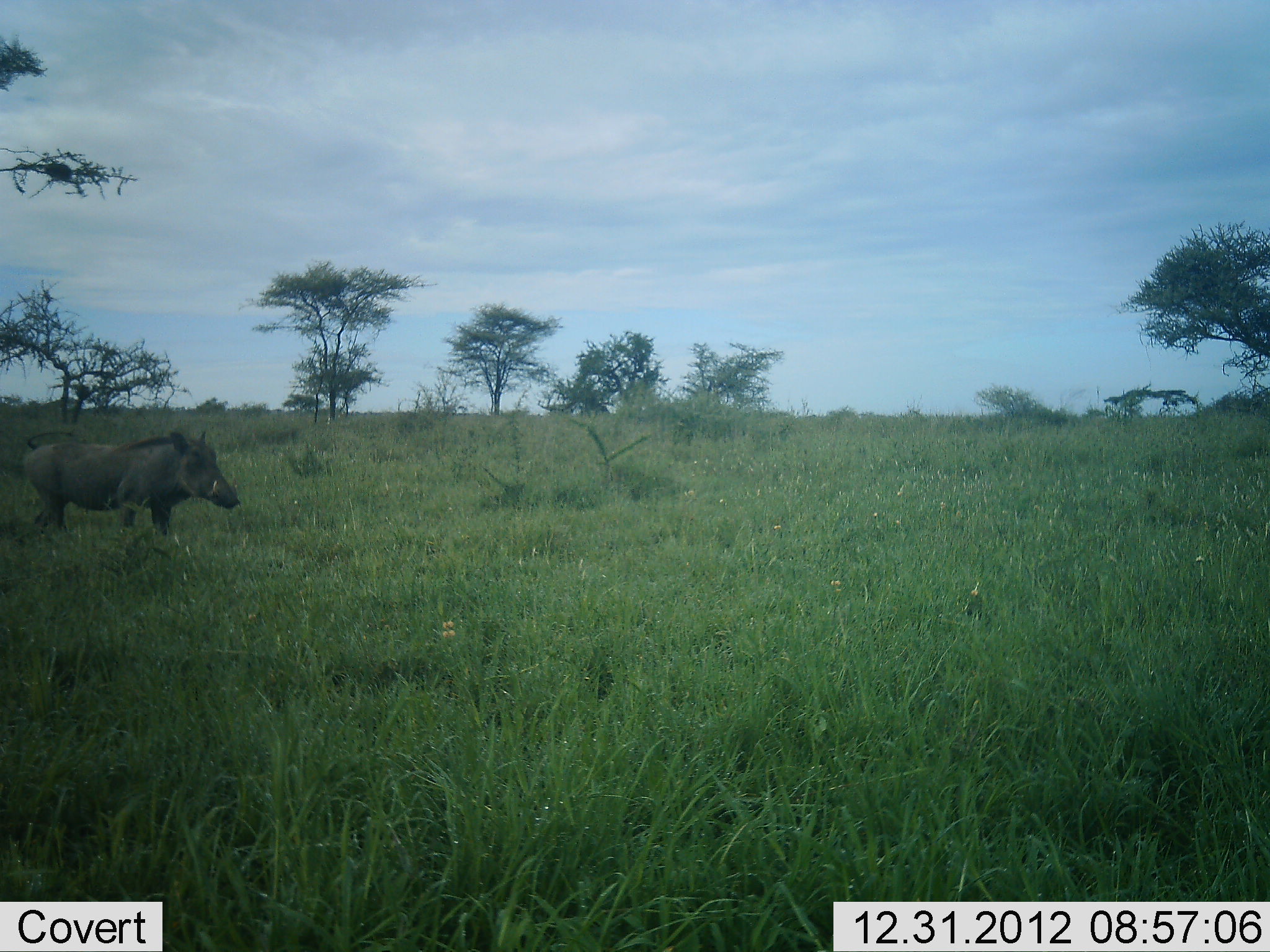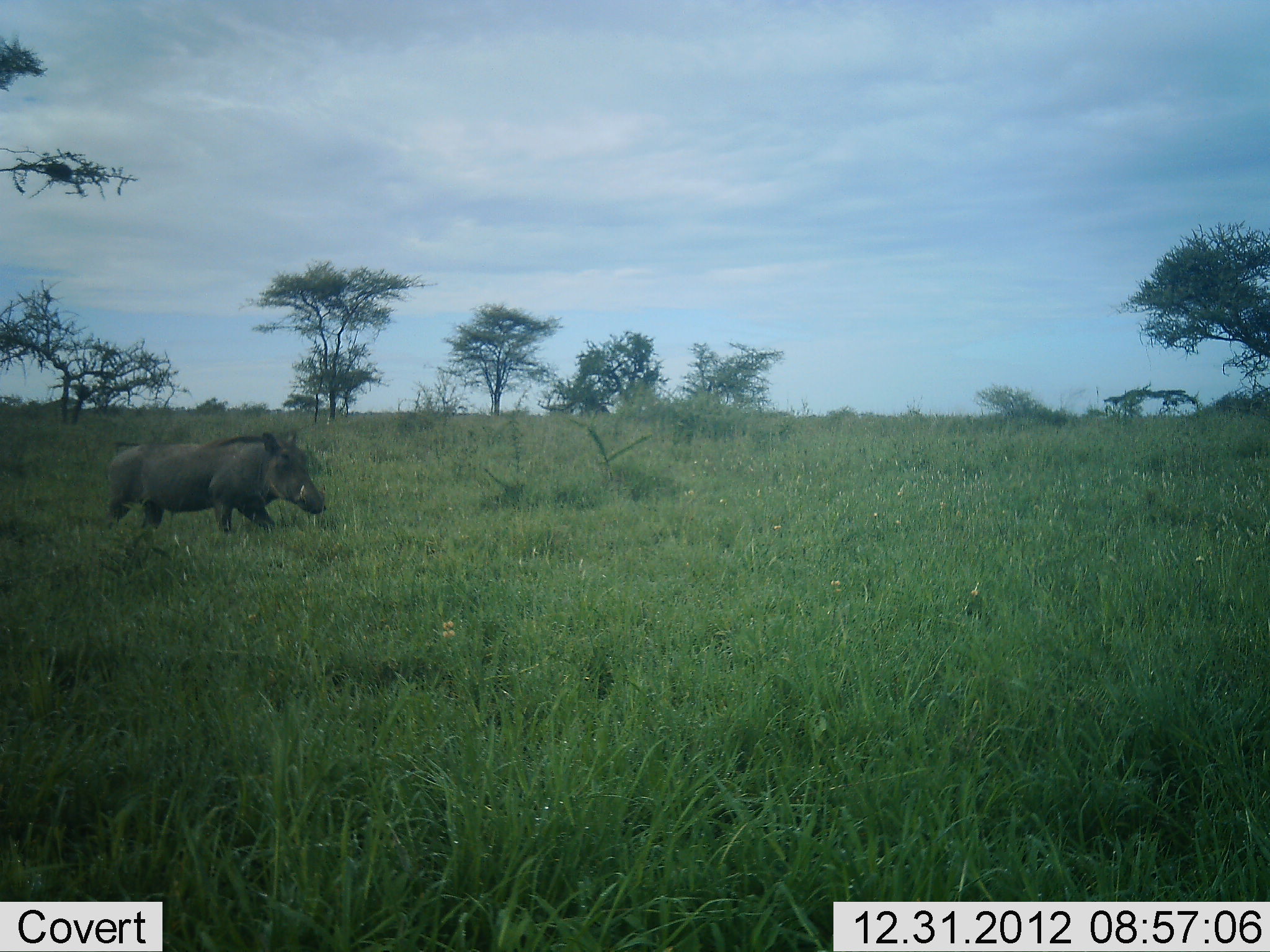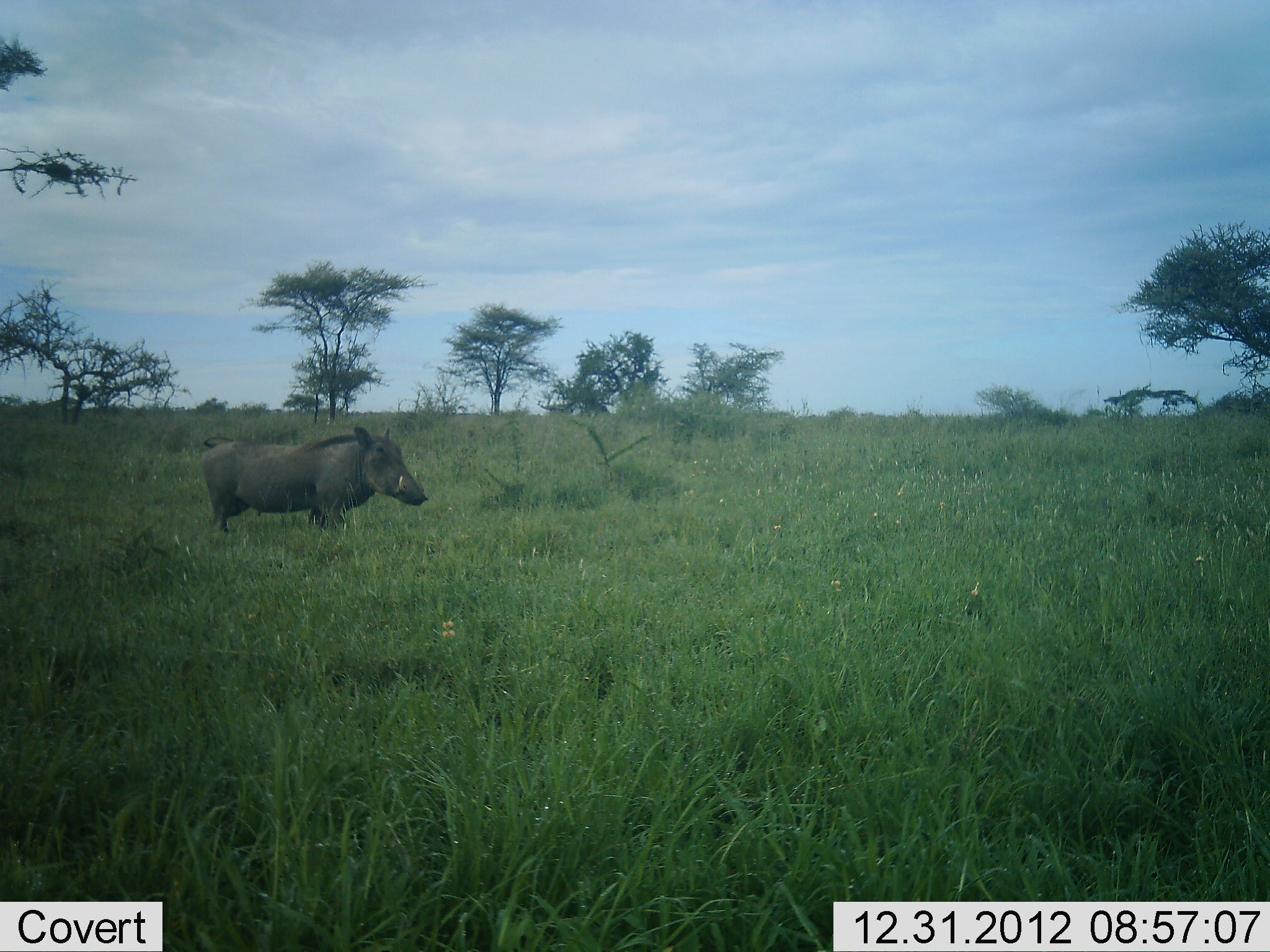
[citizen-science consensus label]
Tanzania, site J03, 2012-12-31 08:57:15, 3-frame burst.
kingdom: Animalia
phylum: Chordata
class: Mammalia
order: Artiodactyla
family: Suidae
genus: Phacochoerus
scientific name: Phacochoerus africanus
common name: warthog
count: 1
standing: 0%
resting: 0%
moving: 100%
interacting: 0%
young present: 0%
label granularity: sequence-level